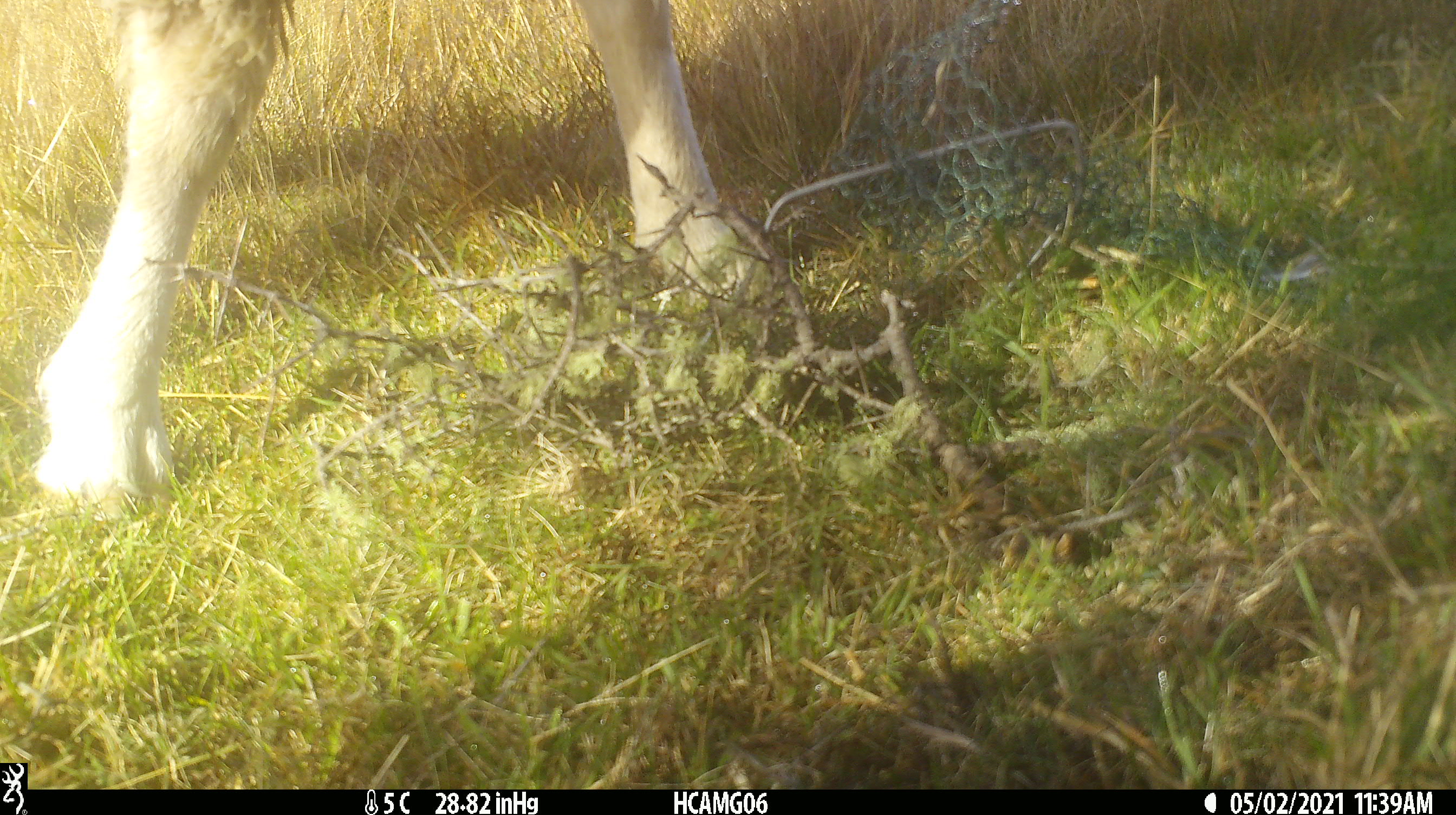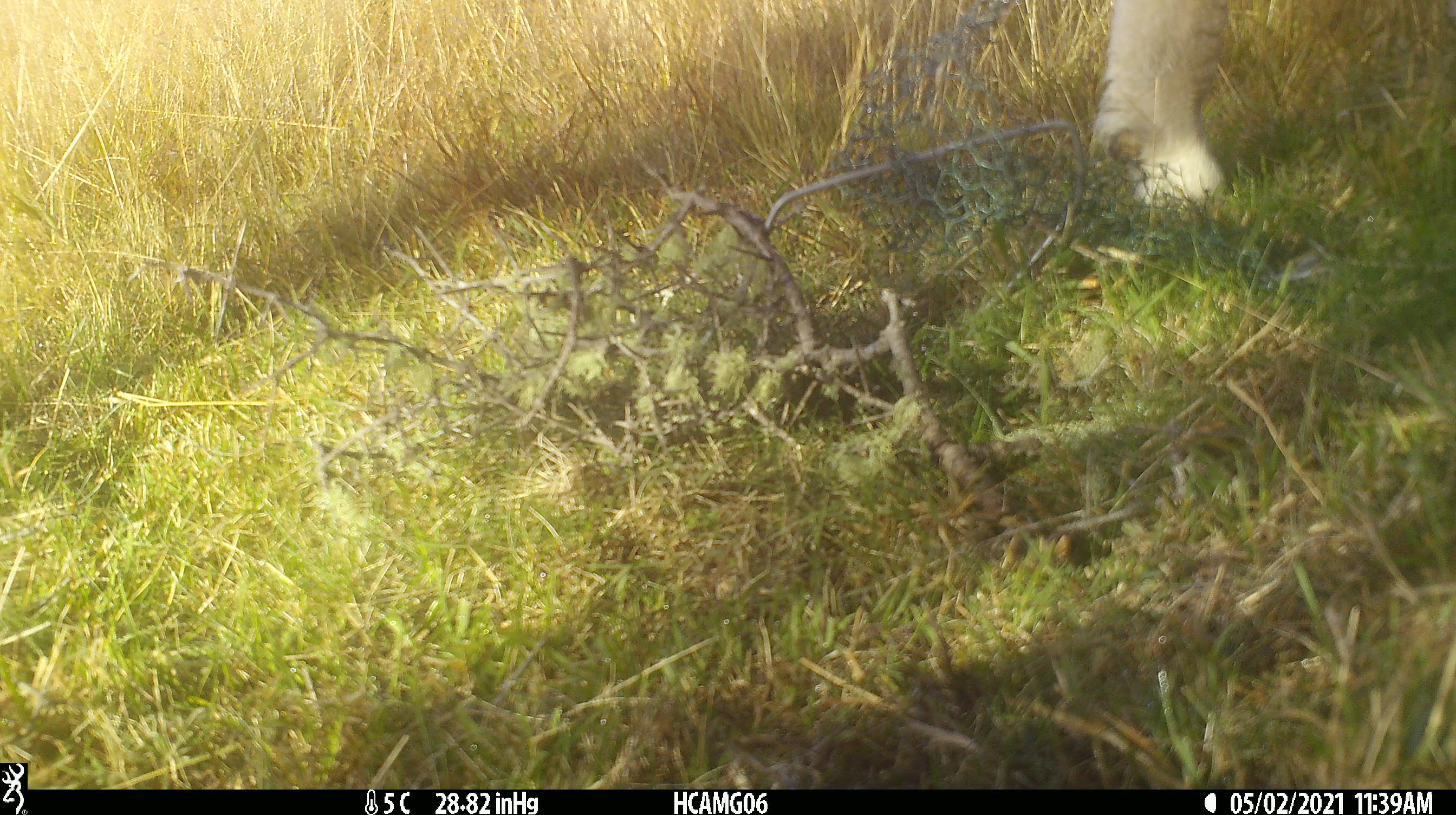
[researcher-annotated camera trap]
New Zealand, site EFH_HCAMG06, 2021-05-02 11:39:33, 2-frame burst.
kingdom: Animalia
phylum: Chordata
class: Mammalia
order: Artiodactyla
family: Bovidae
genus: Ovis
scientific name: Ovis aries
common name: domestic sheep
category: sheep